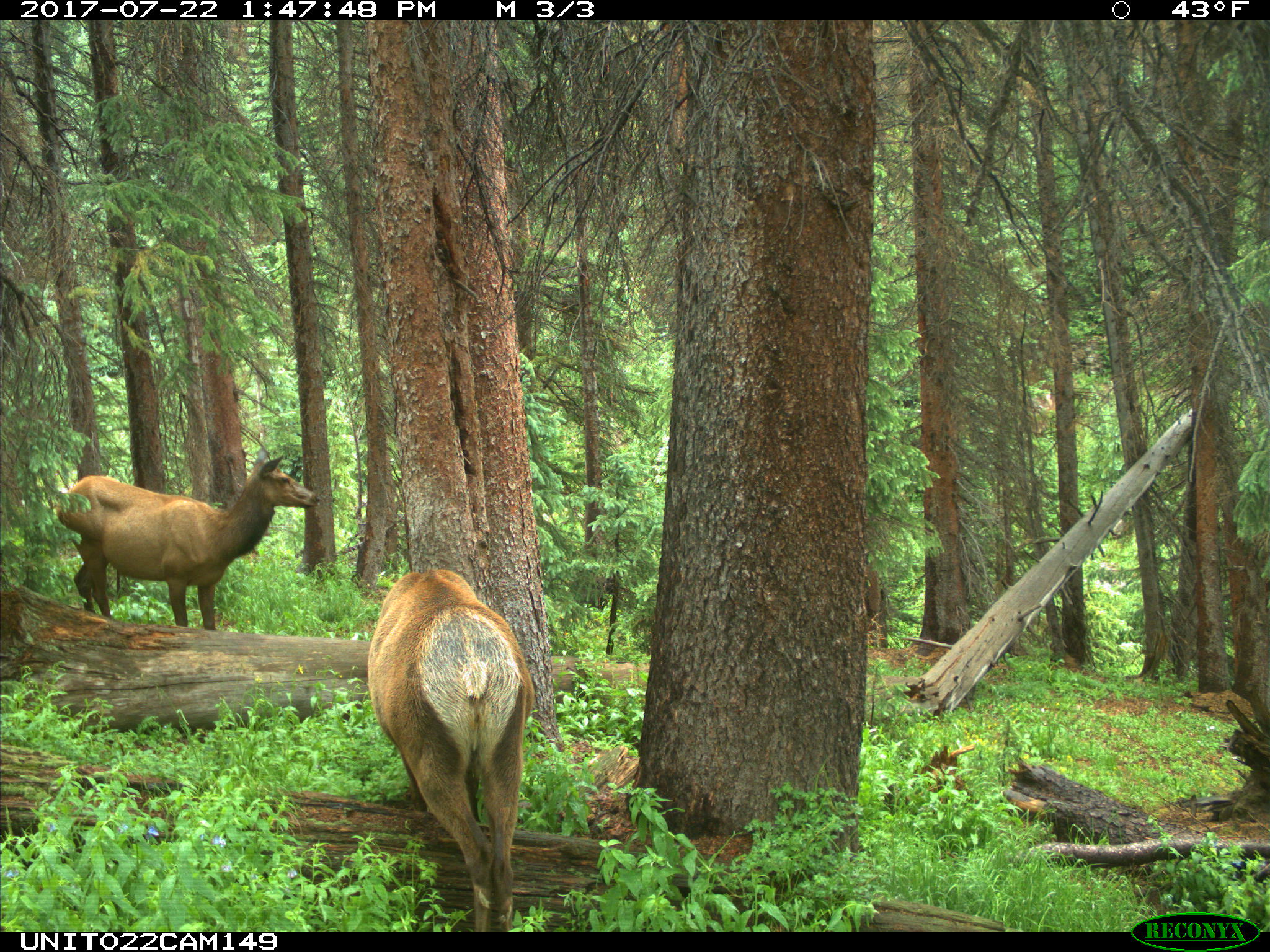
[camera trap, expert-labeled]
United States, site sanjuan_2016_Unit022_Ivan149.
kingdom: Animalia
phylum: Chordata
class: Mammalia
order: Artiodactyla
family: Cervidae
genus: Cervus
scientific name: Cervus elaphus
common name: red deer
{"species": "Cervus elaphus (red deer)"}